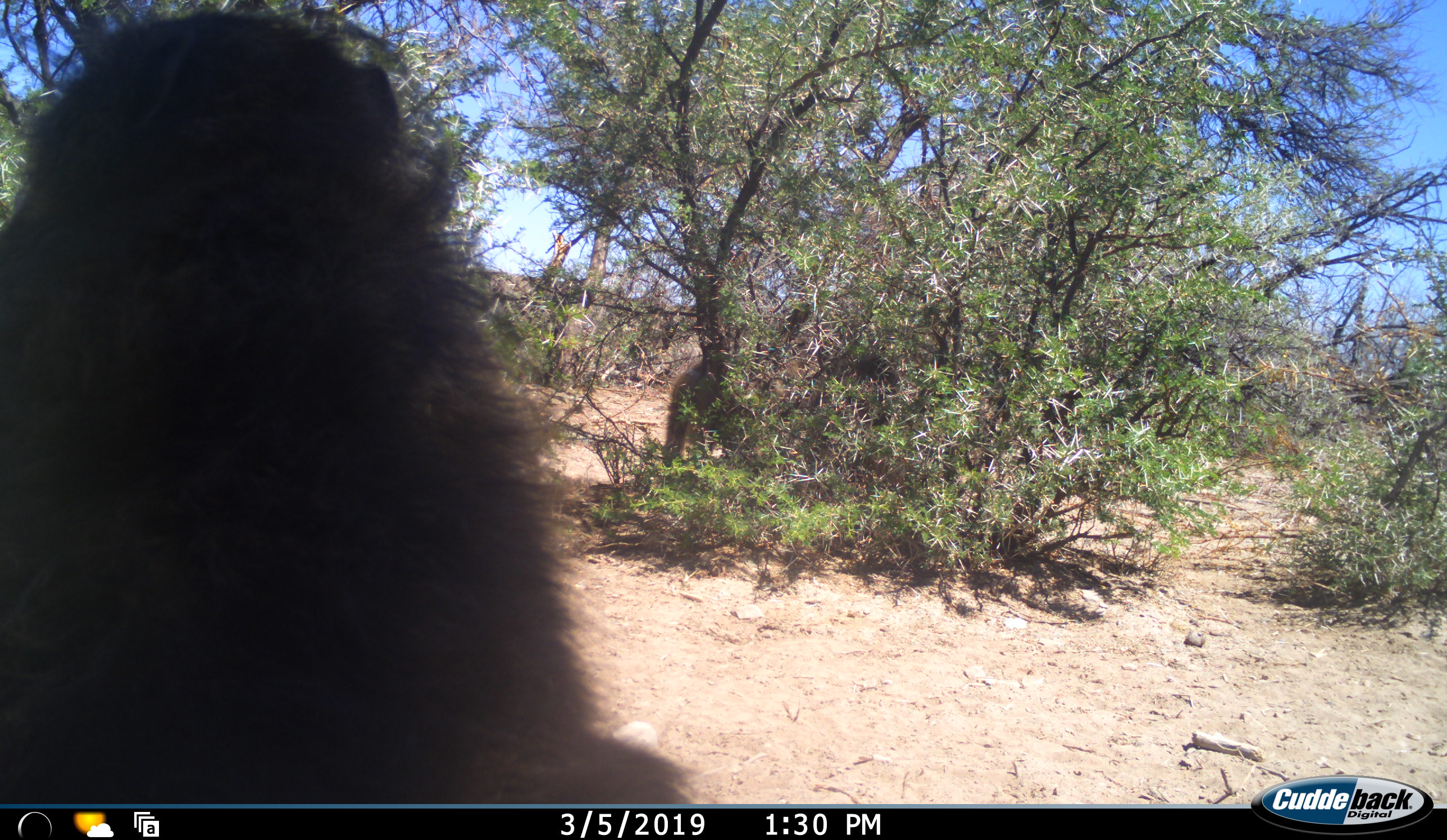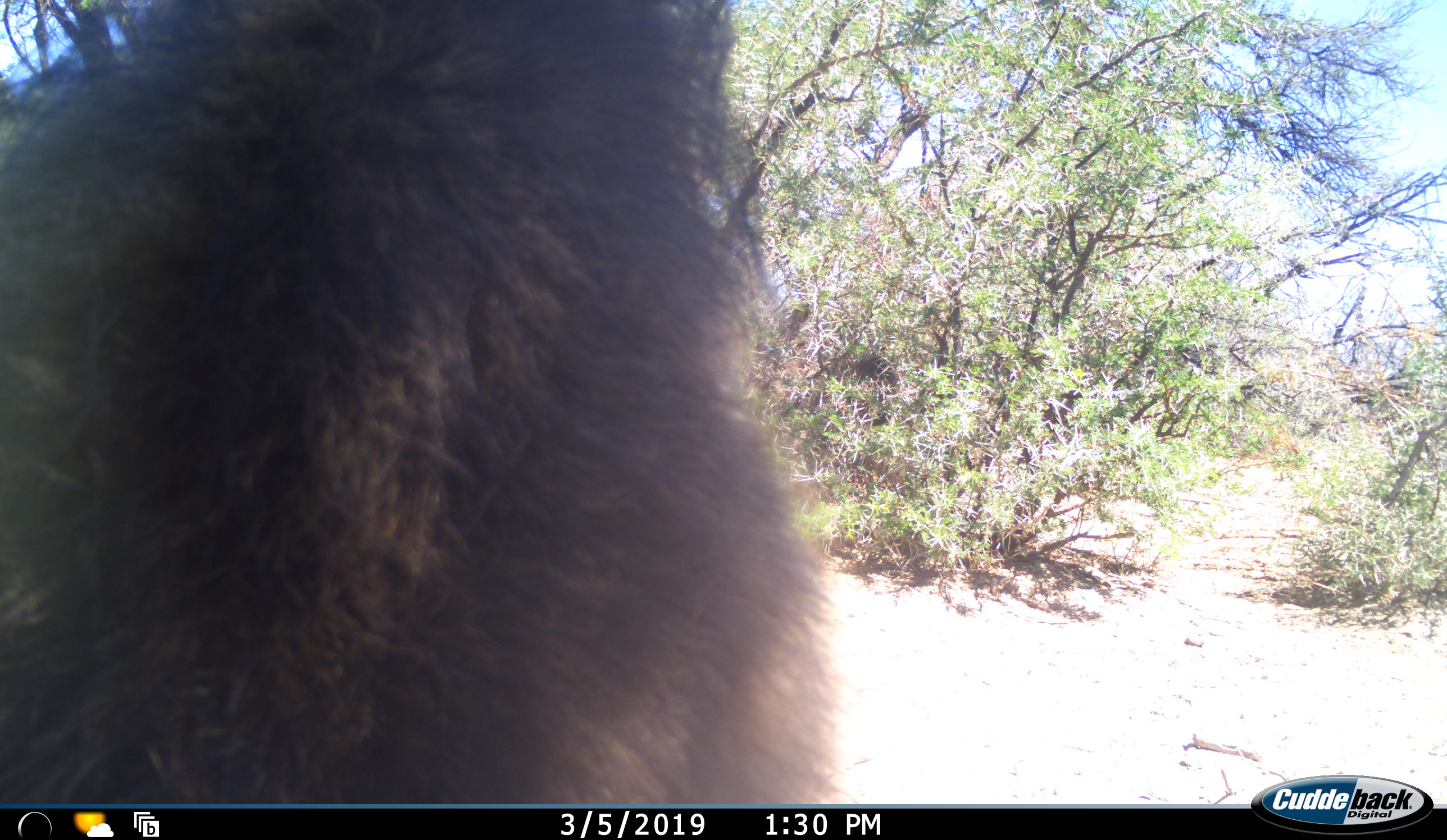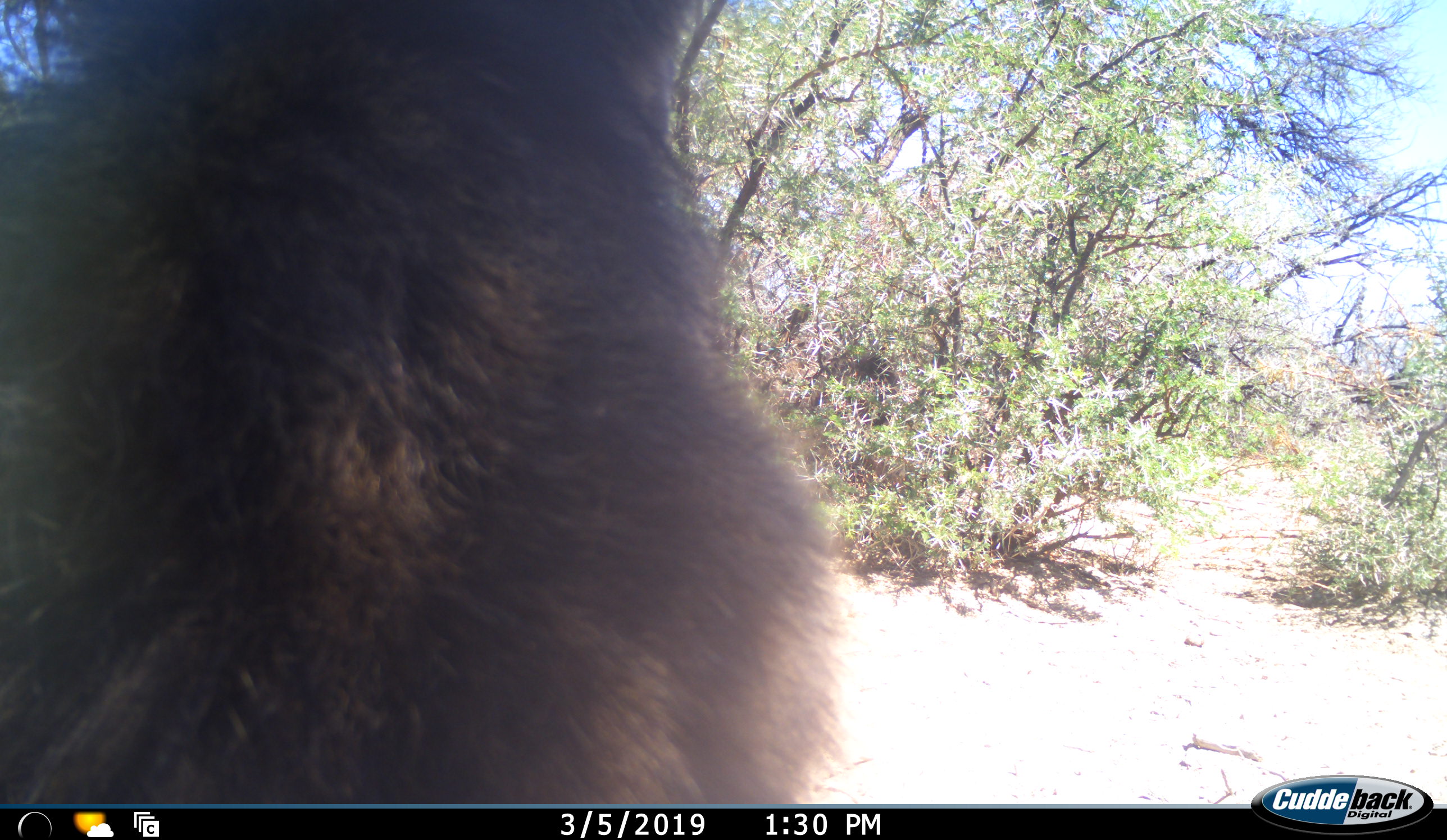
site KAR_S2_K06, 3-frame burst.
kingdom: Animalia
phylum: Chordata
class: Mammalia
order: Primates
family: Cercopithecidae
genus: Papio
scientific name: Papio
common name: baboon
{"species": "baboon (Papio)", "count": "1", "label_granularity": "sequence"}